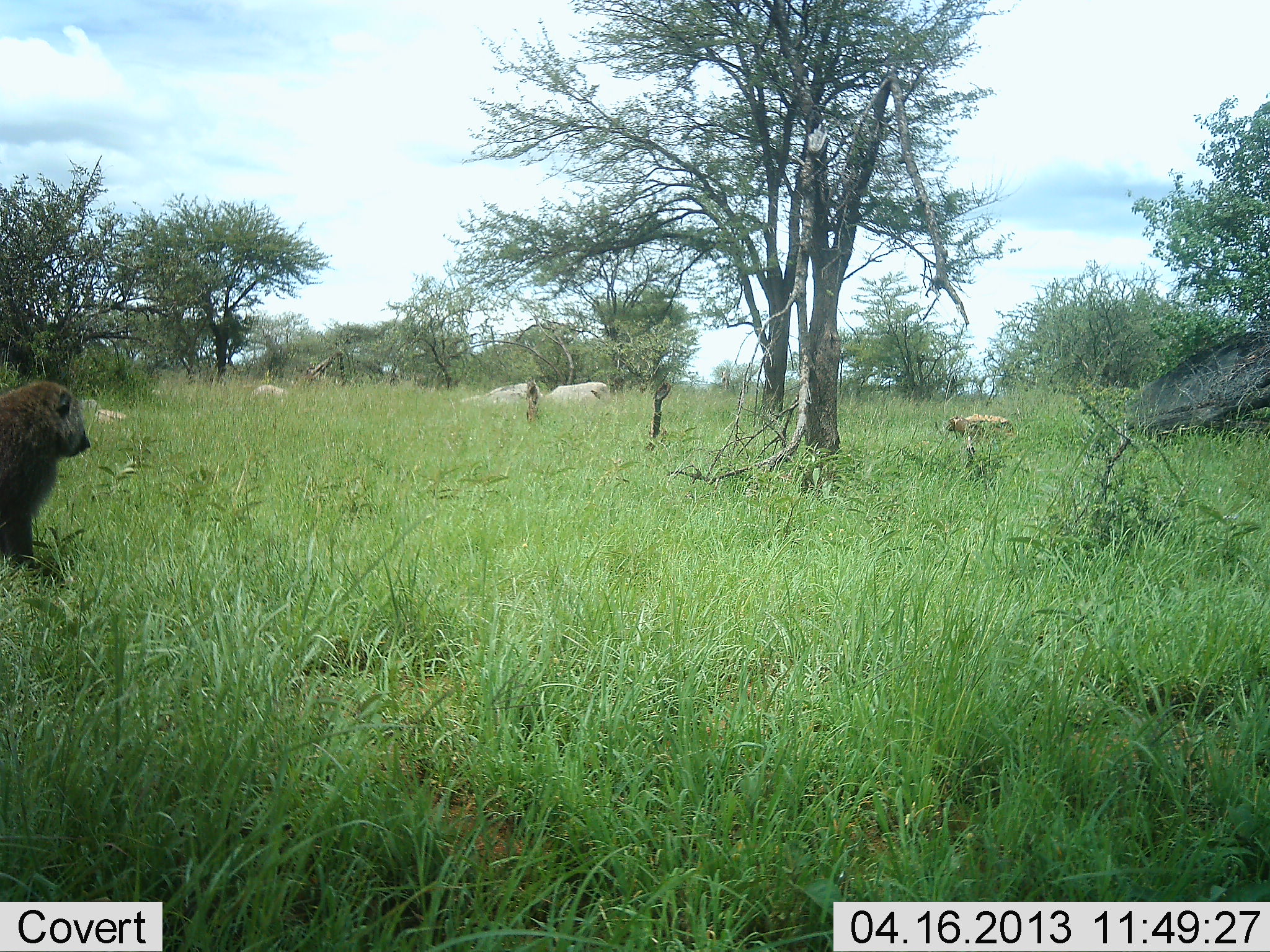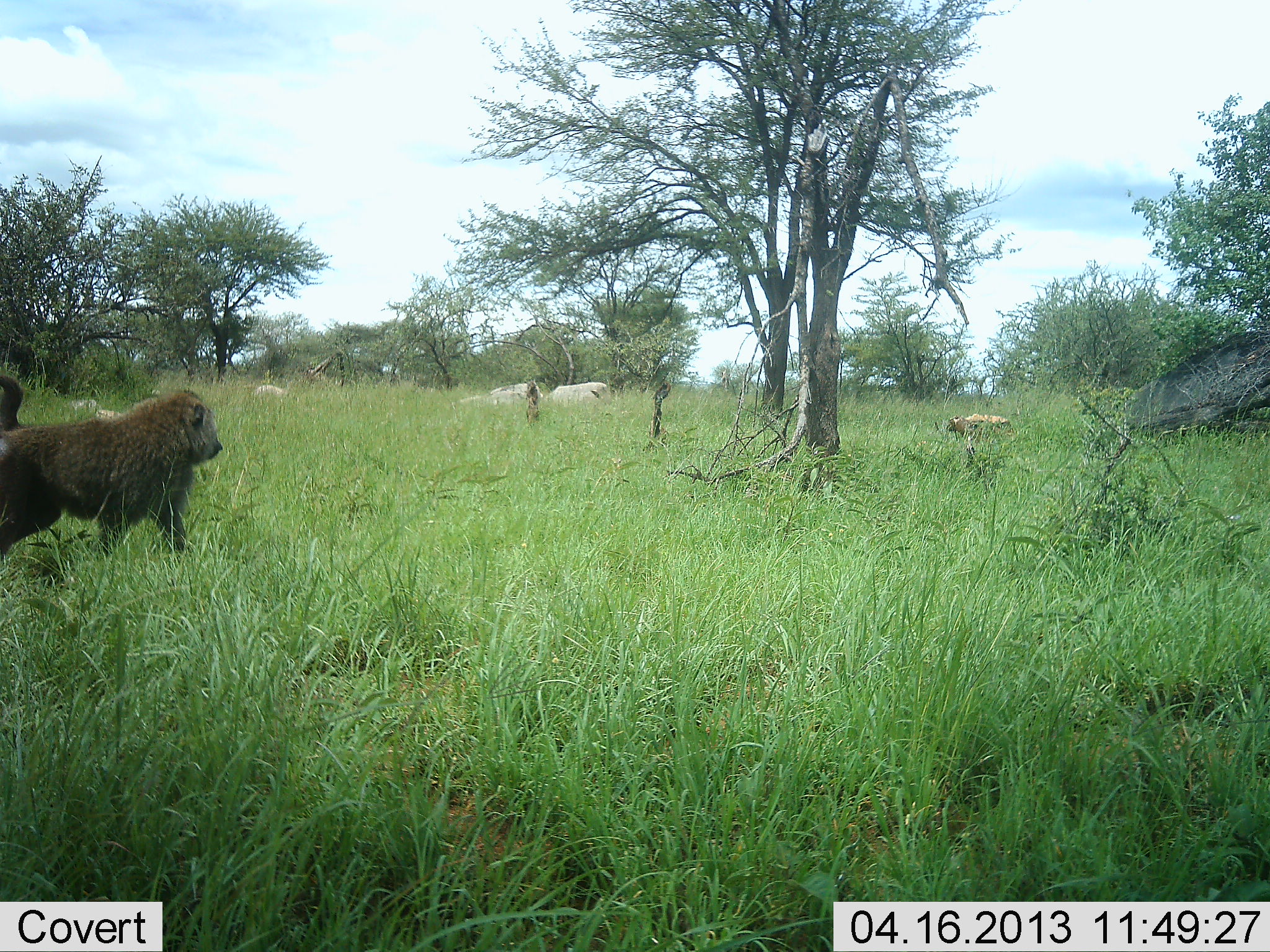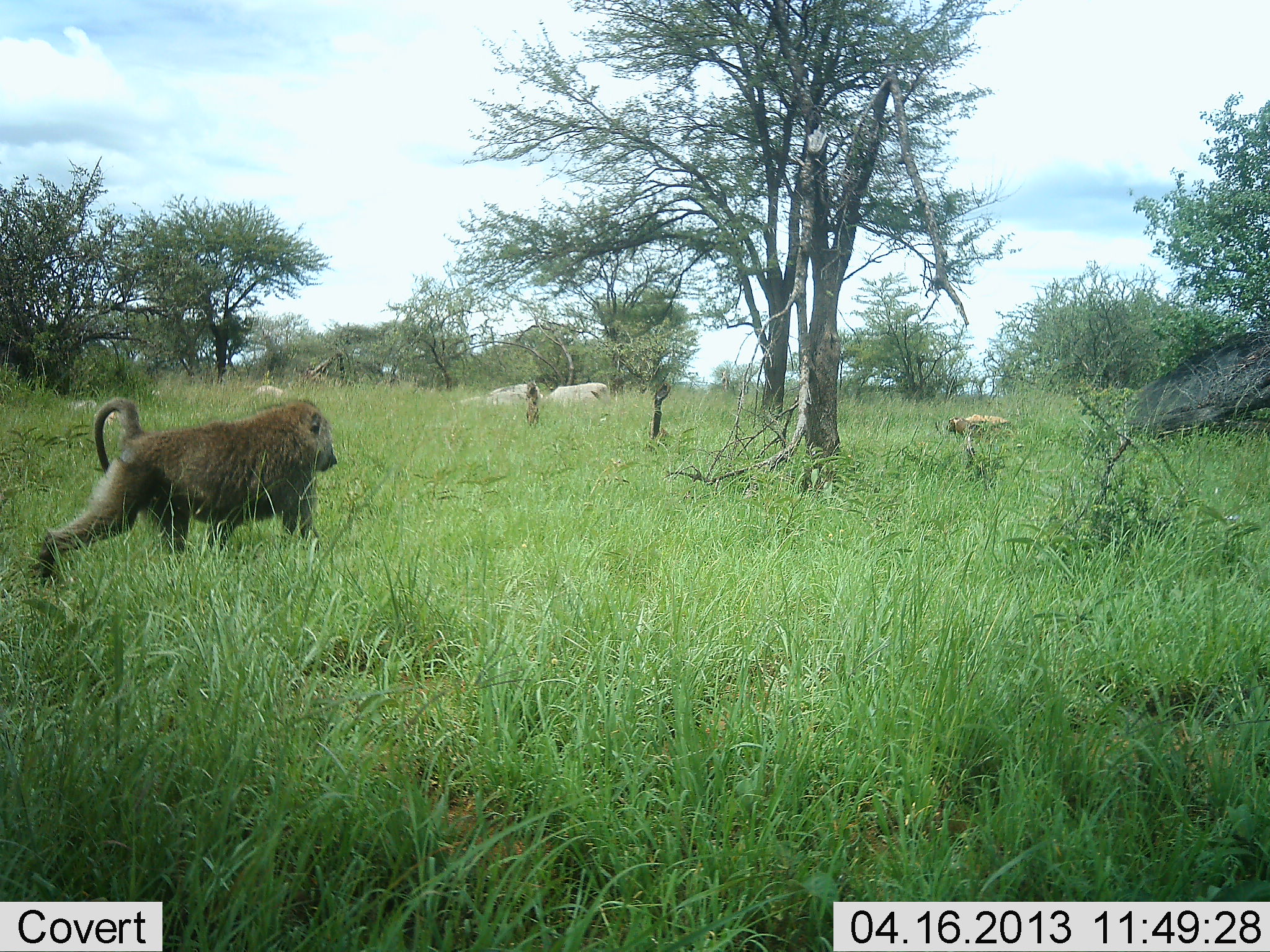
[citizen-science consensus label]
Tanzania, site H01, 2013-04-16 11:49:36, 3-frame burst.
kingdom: Animalia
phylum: Chordata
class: Mammalia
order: Primates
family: Cercopithecidae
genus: Papio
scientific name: Papio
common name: baboon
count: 1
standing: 20%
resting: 0%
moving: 90%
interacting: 0%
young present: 0%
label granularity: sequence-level